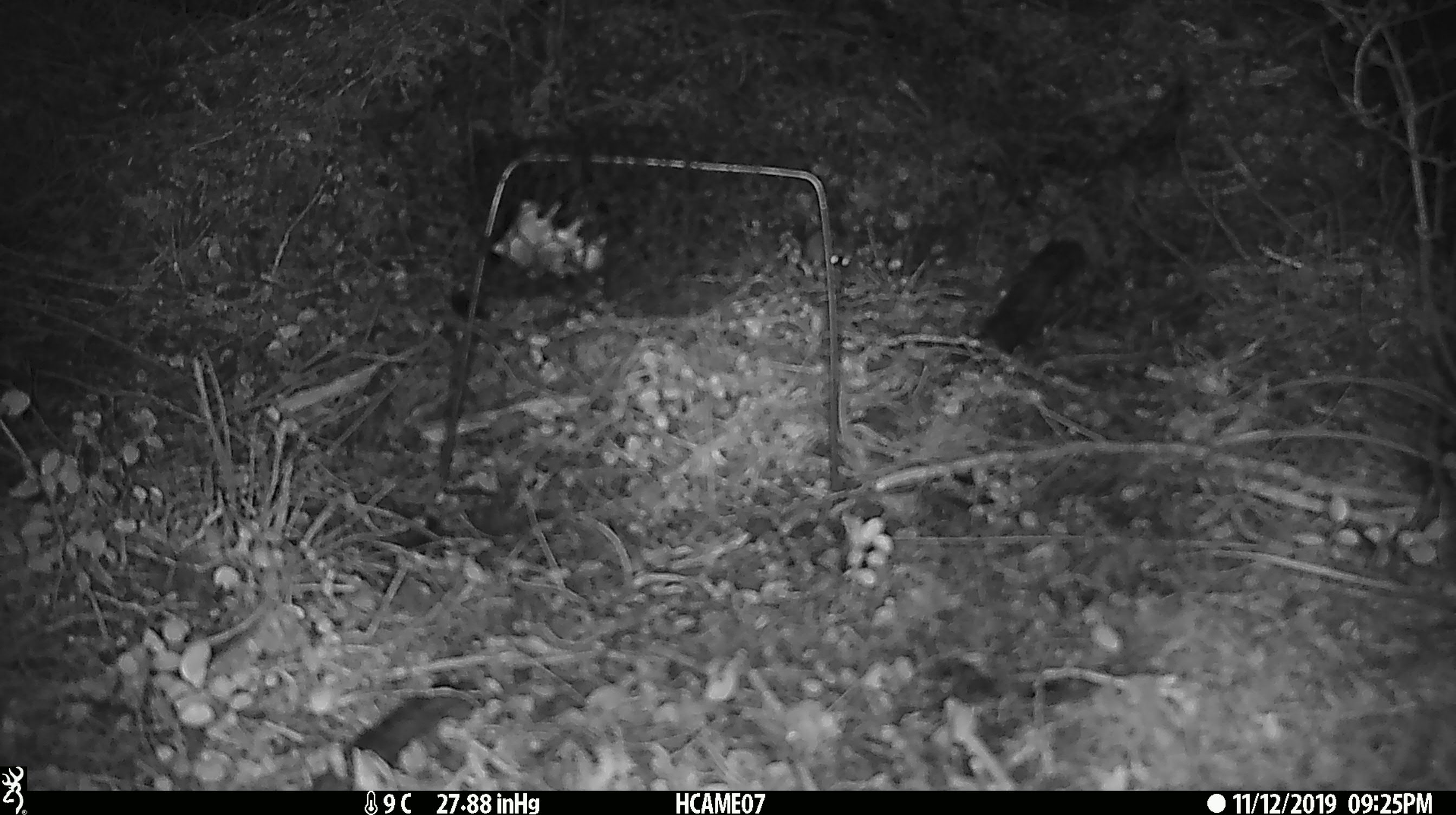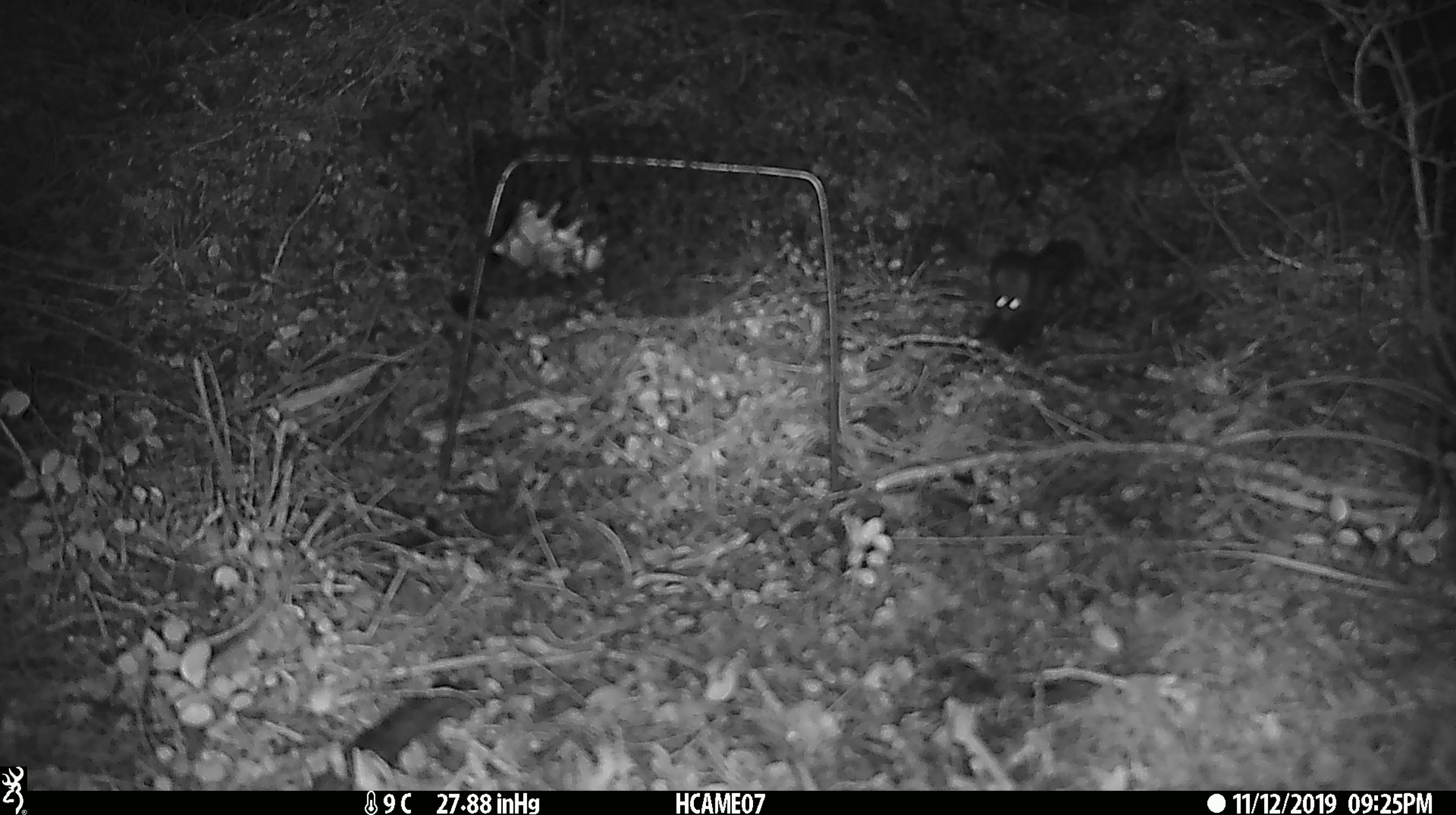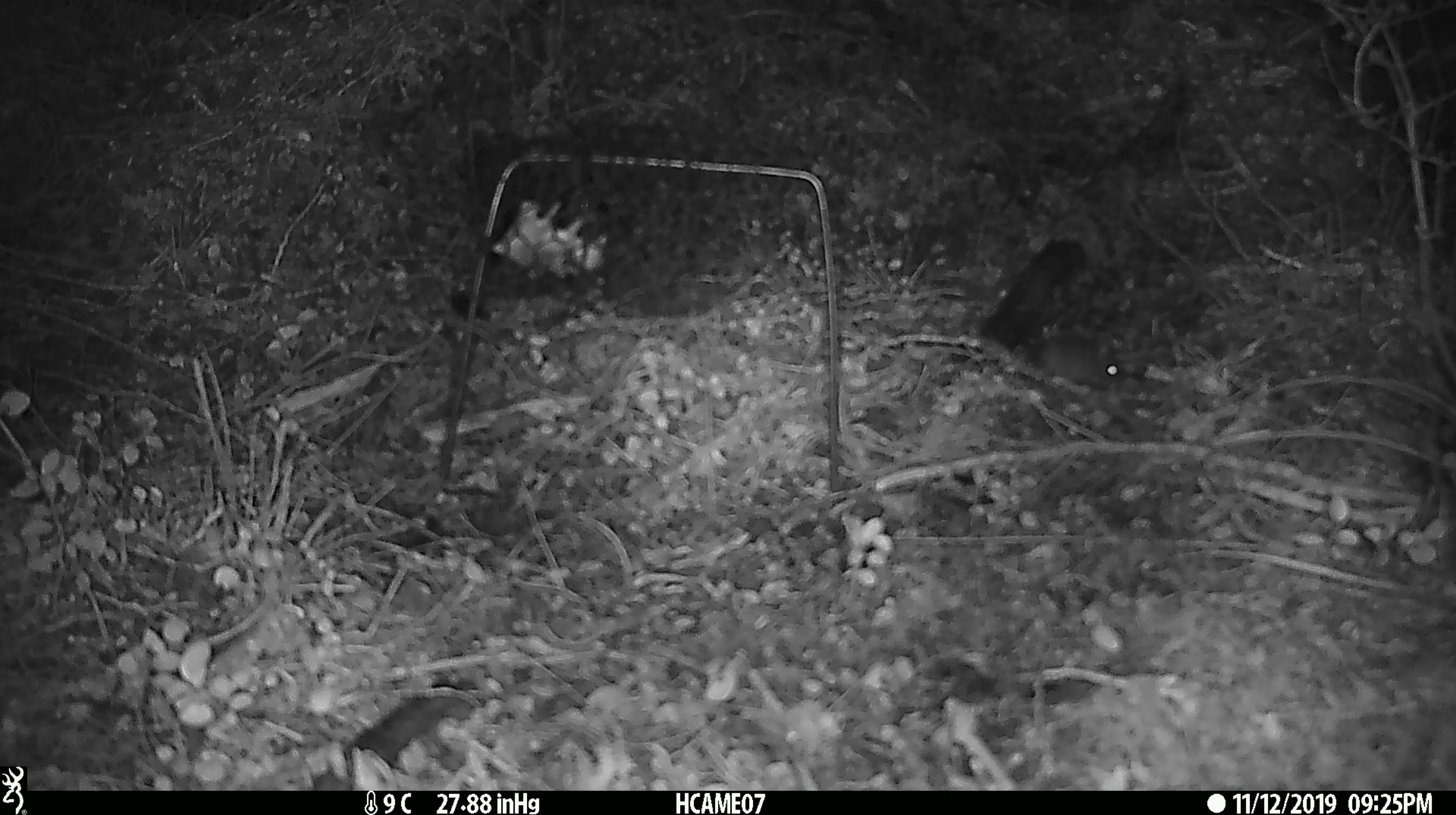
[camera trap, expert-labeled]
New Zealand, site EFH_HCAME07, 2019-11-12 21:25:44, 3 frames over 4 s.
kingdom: Animalia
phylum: Chordata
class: Mammalia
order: Rodentia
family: Muridae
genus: Mus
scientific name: Mus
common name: mouse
Mouse (Mus).